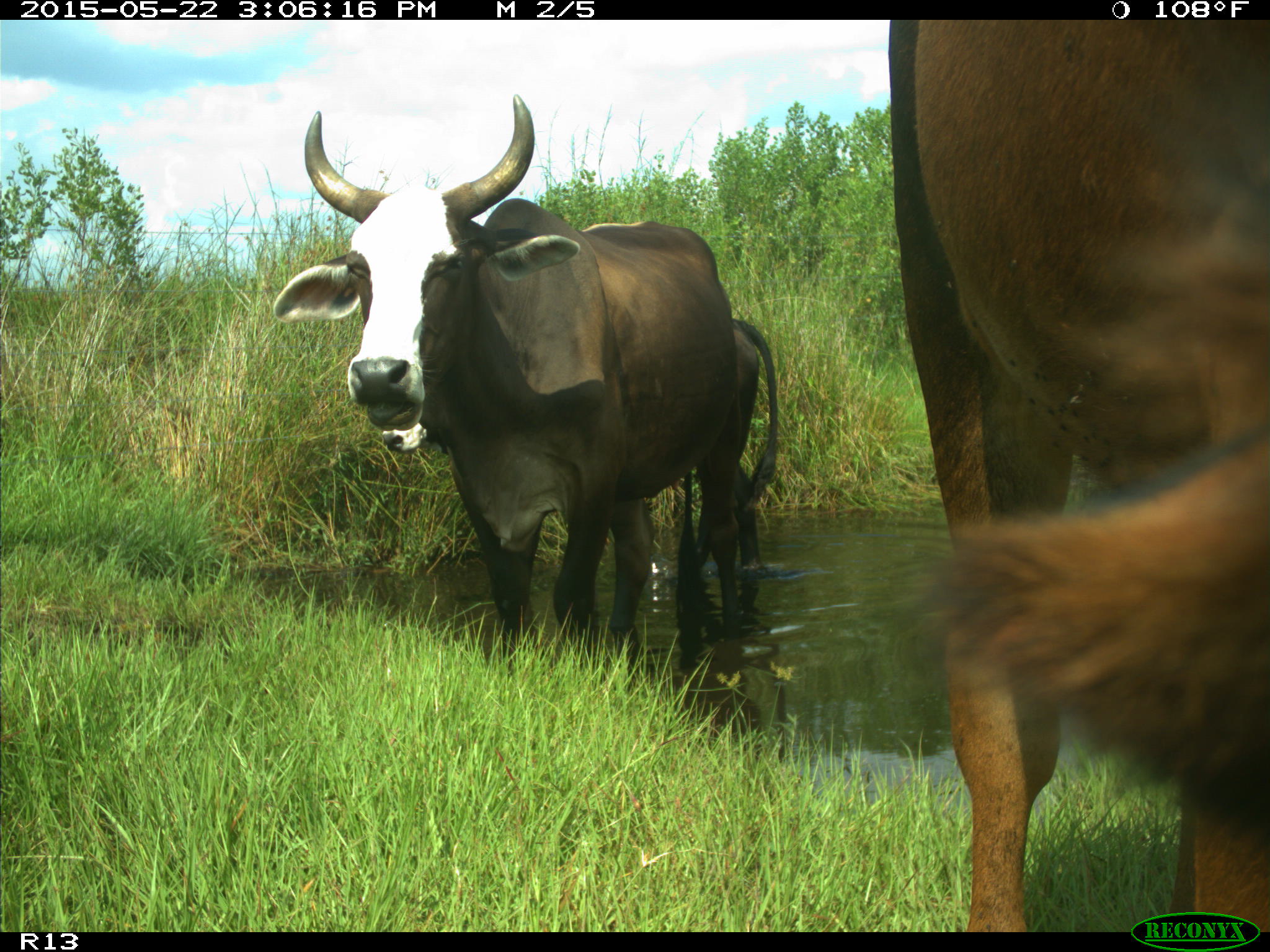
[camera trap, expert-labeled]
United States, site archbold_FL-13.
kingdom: Animalia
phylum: Chordata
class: Mammalia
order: Artiodactyla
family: Bovidae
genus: Bos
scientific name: Bos taurus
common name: domestic cow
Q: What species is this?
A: Bos taurus (domestic cow).